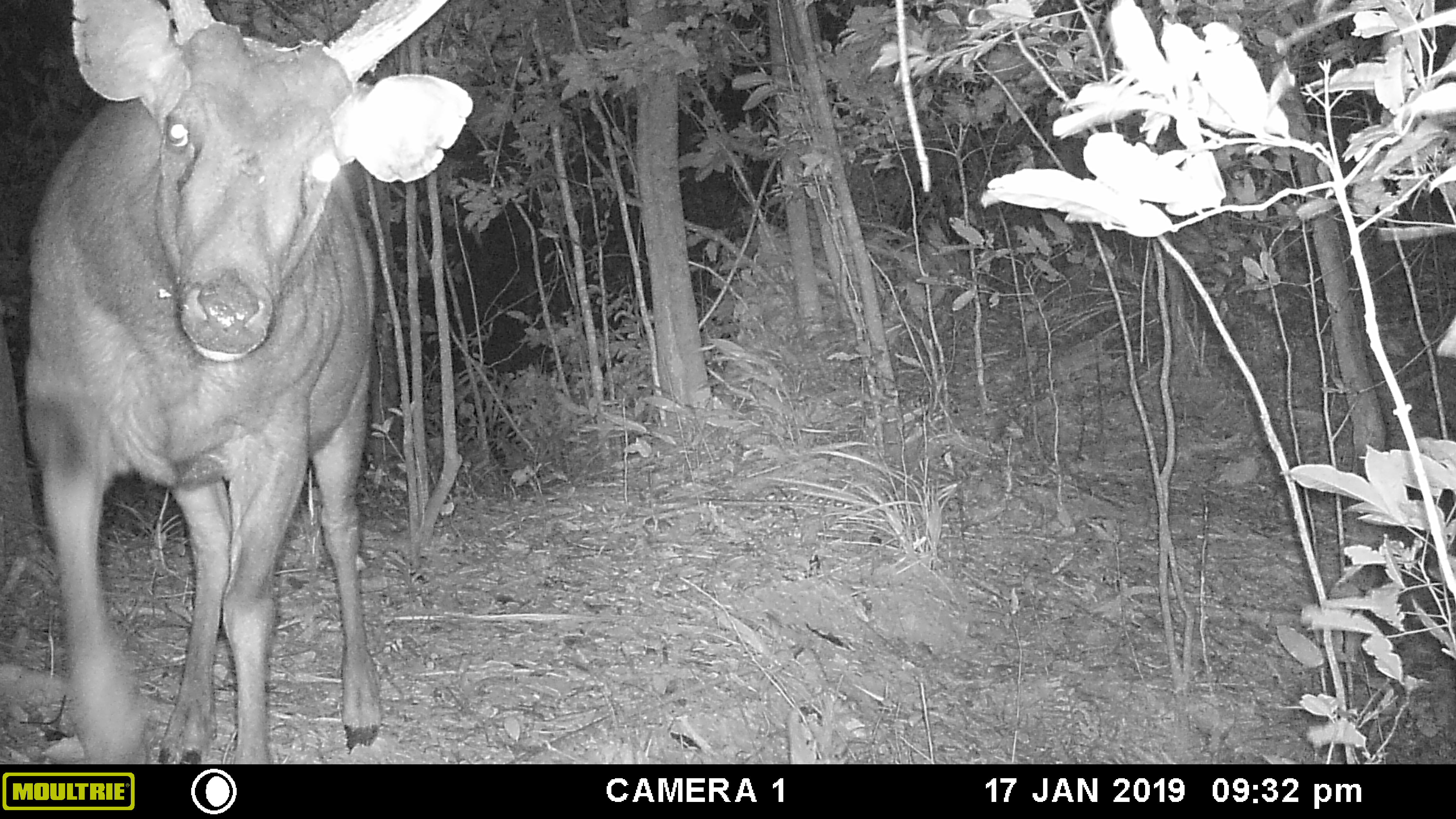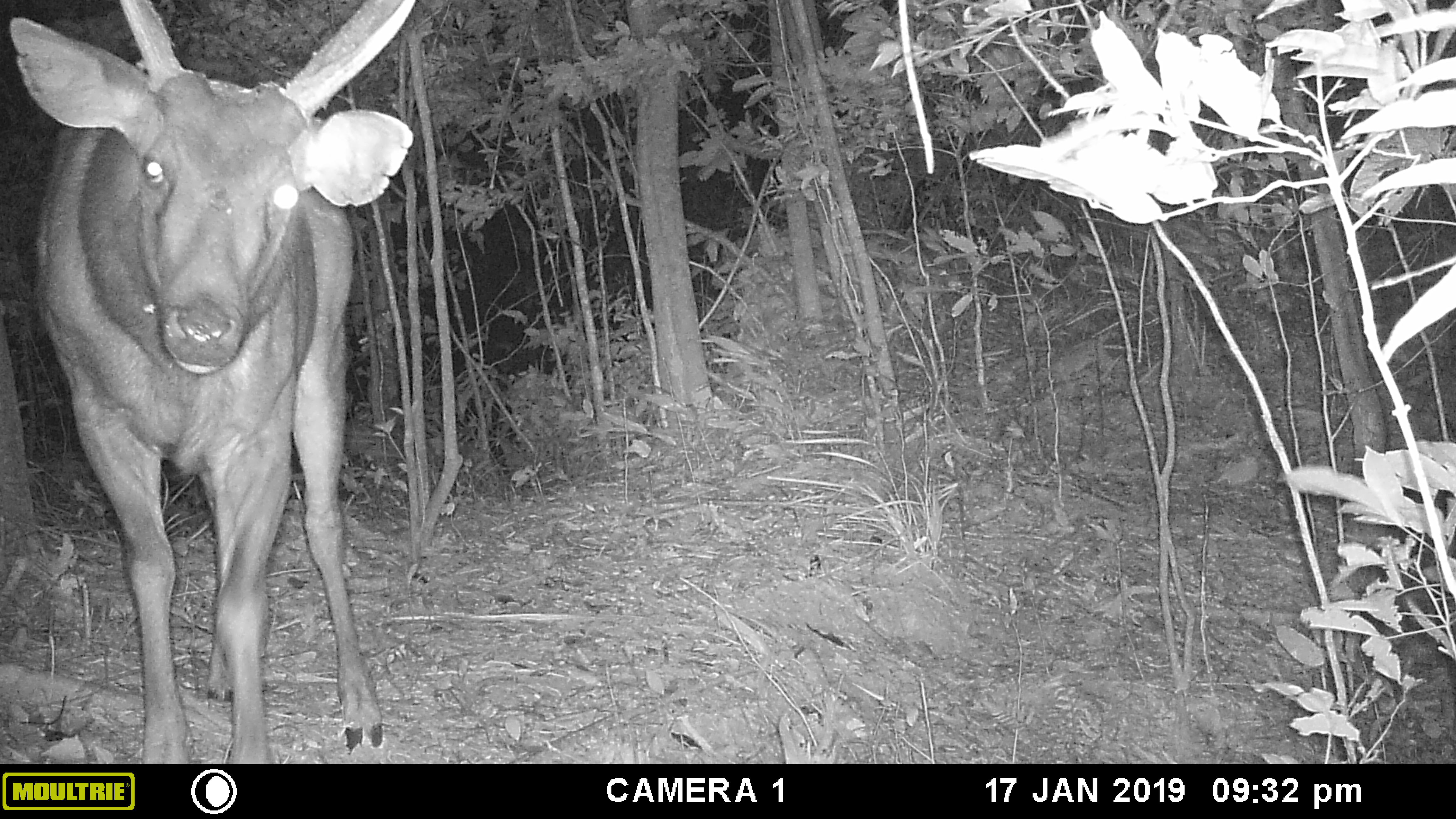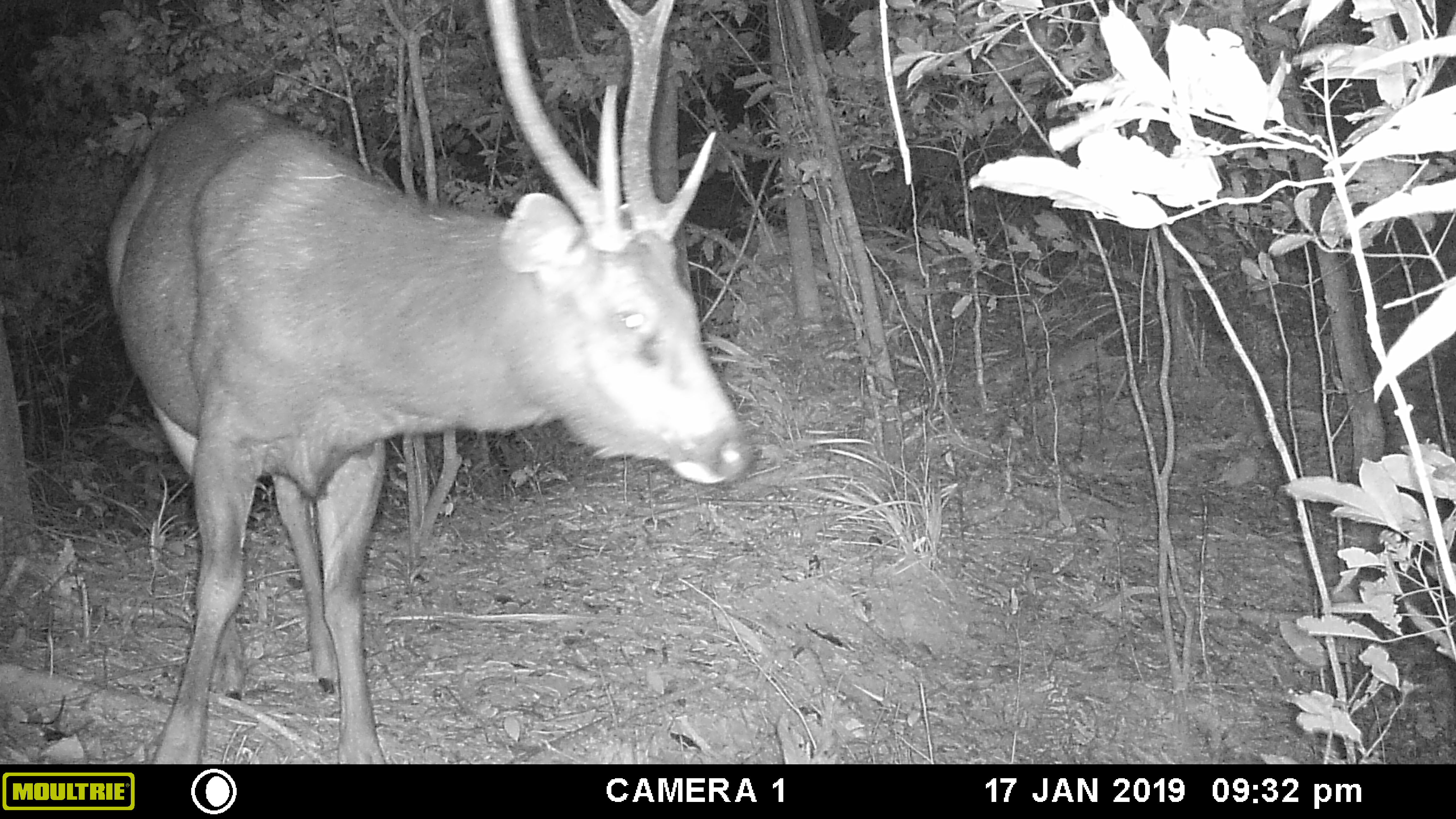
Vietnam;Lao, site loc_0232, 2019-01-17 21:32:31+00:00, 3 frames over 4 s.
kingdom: Animalia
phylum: Chordata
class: Mammalia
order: Artiodactyla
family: Cervidae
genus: Rusa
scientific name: Rusa unicolor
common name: sambar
Sambar (Rusa unicolor). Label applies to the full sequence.